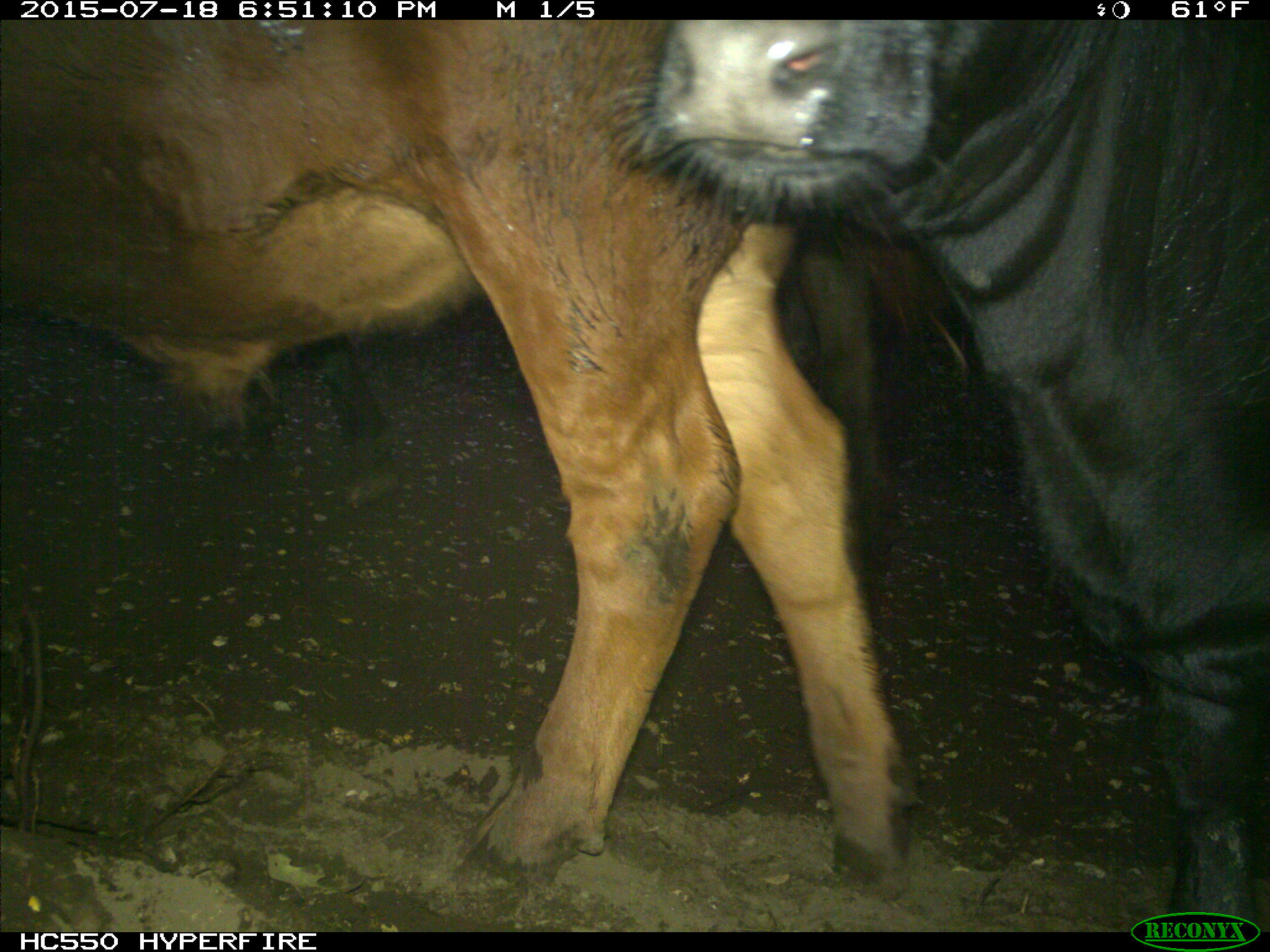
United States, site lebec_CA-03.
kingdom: Animalia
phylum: Chordata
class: Mammalia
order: Artiodactyla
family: Bovidae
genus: Bos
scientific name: Bos taurus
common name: domestic cow